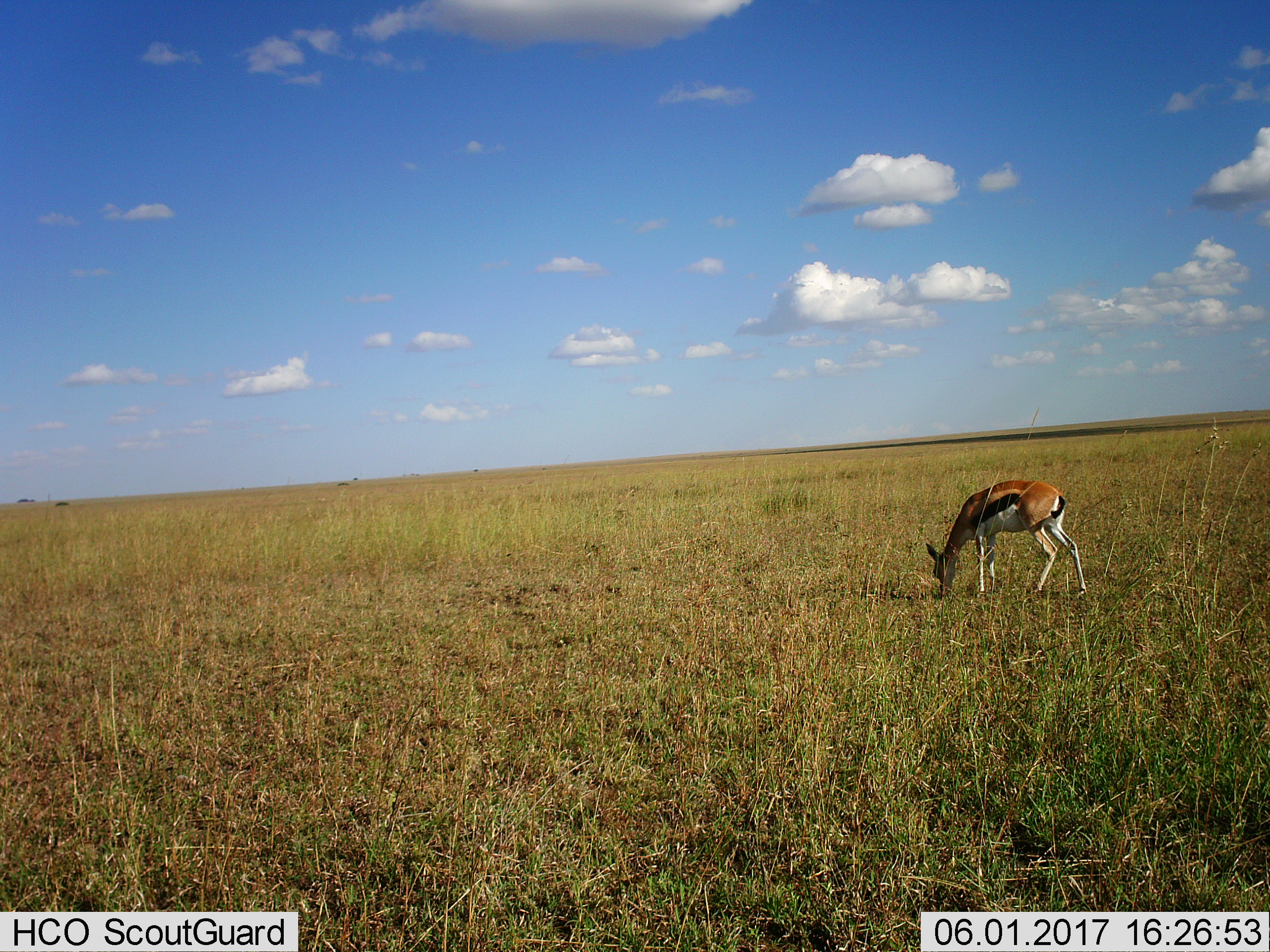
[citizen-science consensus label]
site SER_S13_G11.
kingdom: Animalia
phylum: Chordata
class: Mammalia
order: Artiodactyla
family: Bovidae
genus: Eudorcas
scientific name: Eudorcas thomsonii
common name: thomson's gazelle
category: gazellethomsons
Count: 1.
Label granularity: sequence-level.